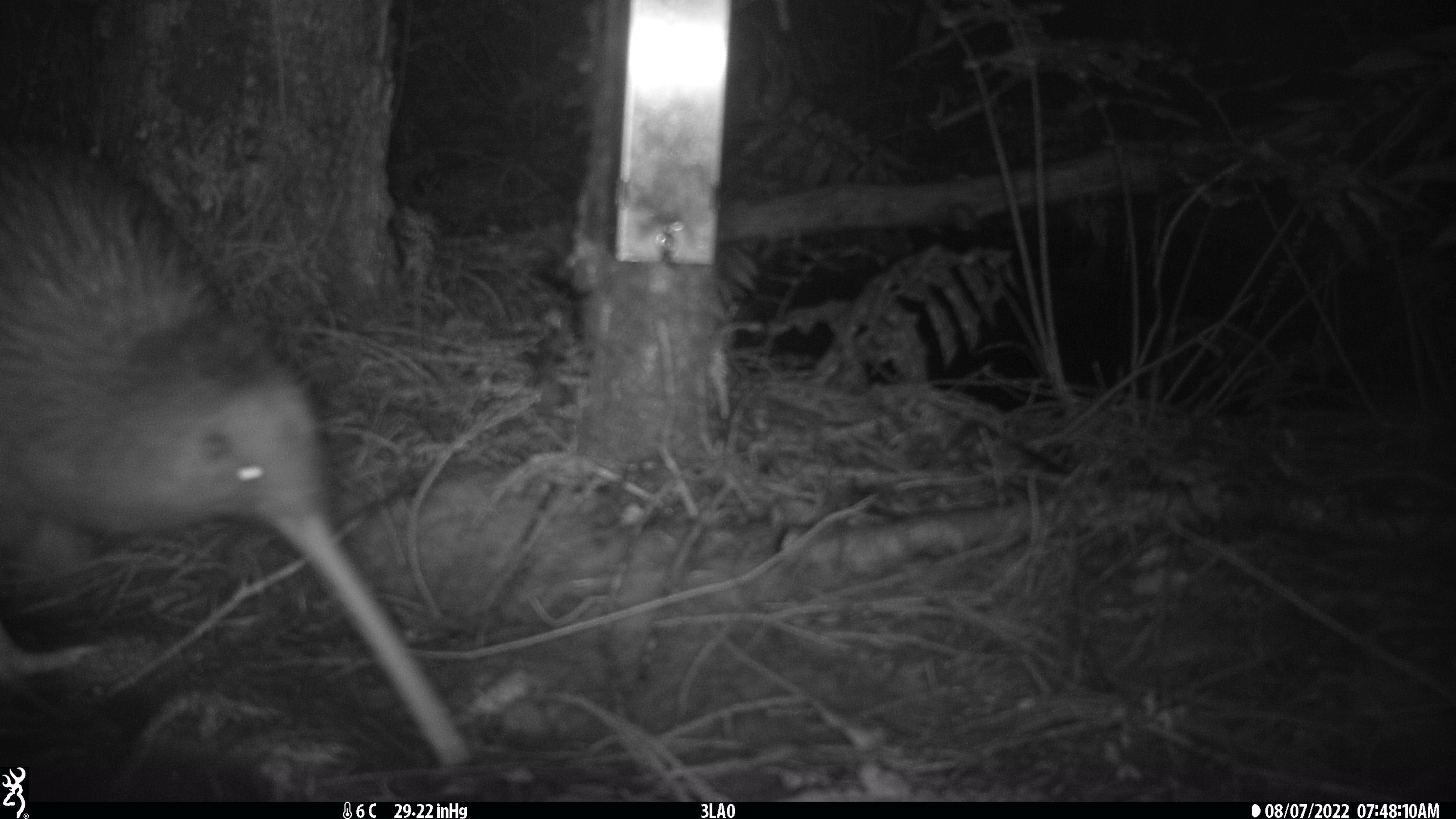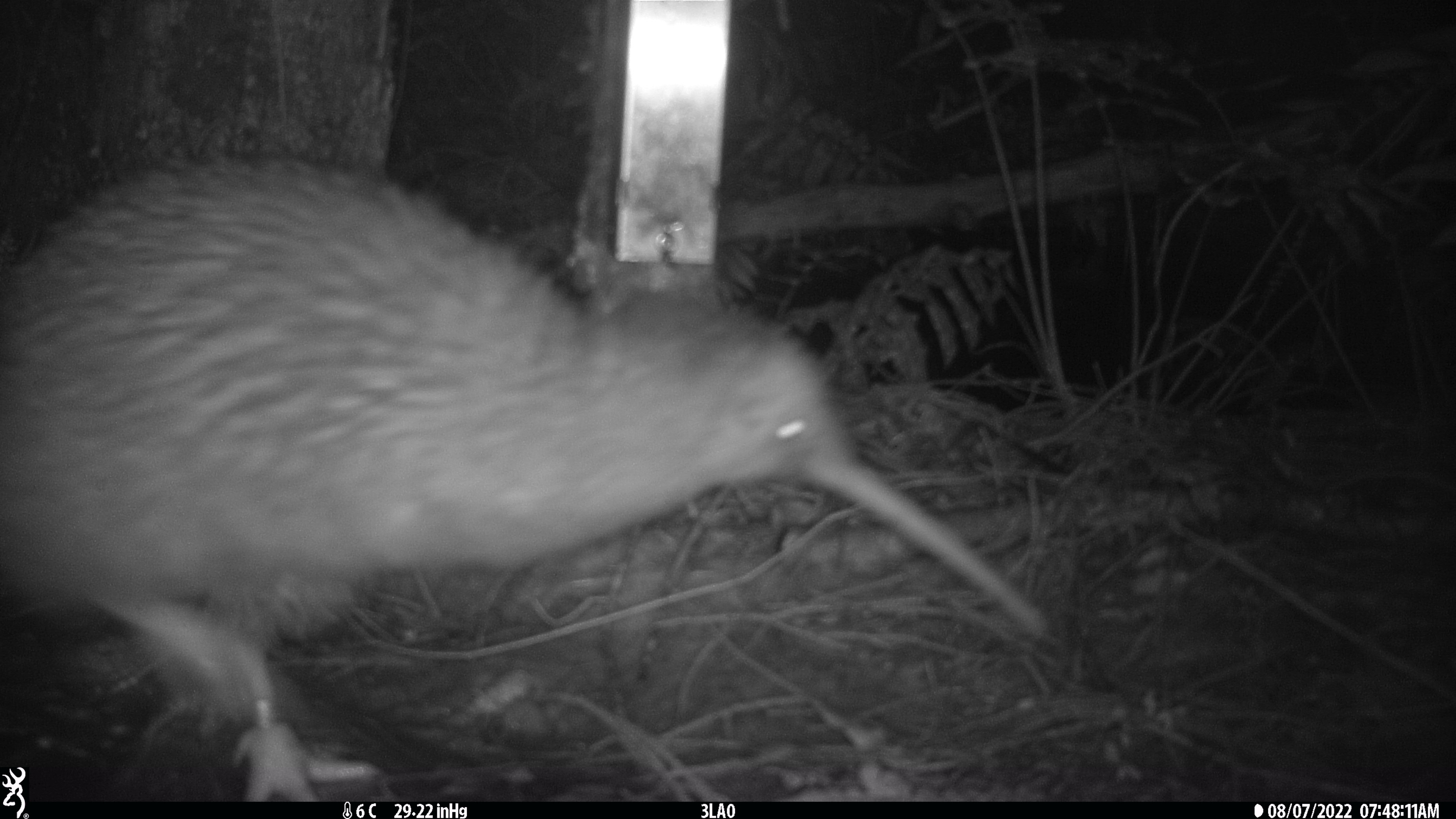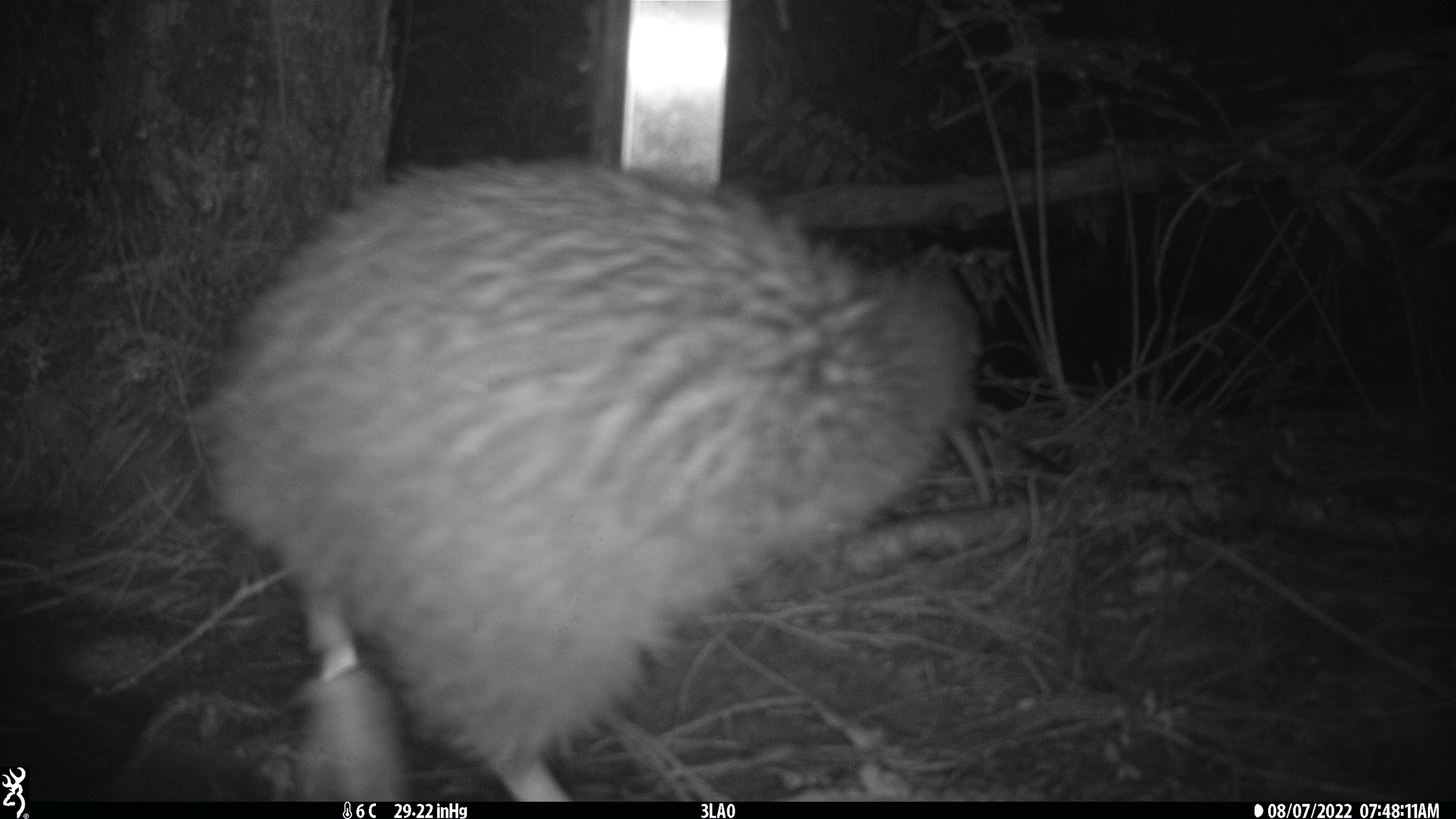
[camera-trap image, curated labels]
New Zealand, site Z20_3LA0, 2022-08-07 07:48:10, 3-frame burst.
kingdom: Animalia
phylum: Chordata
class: Aves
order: Apterygiformes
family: Apterygidae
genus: Apteryx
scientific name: Apteryx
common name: kiwi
Kiwi (Apteryx).